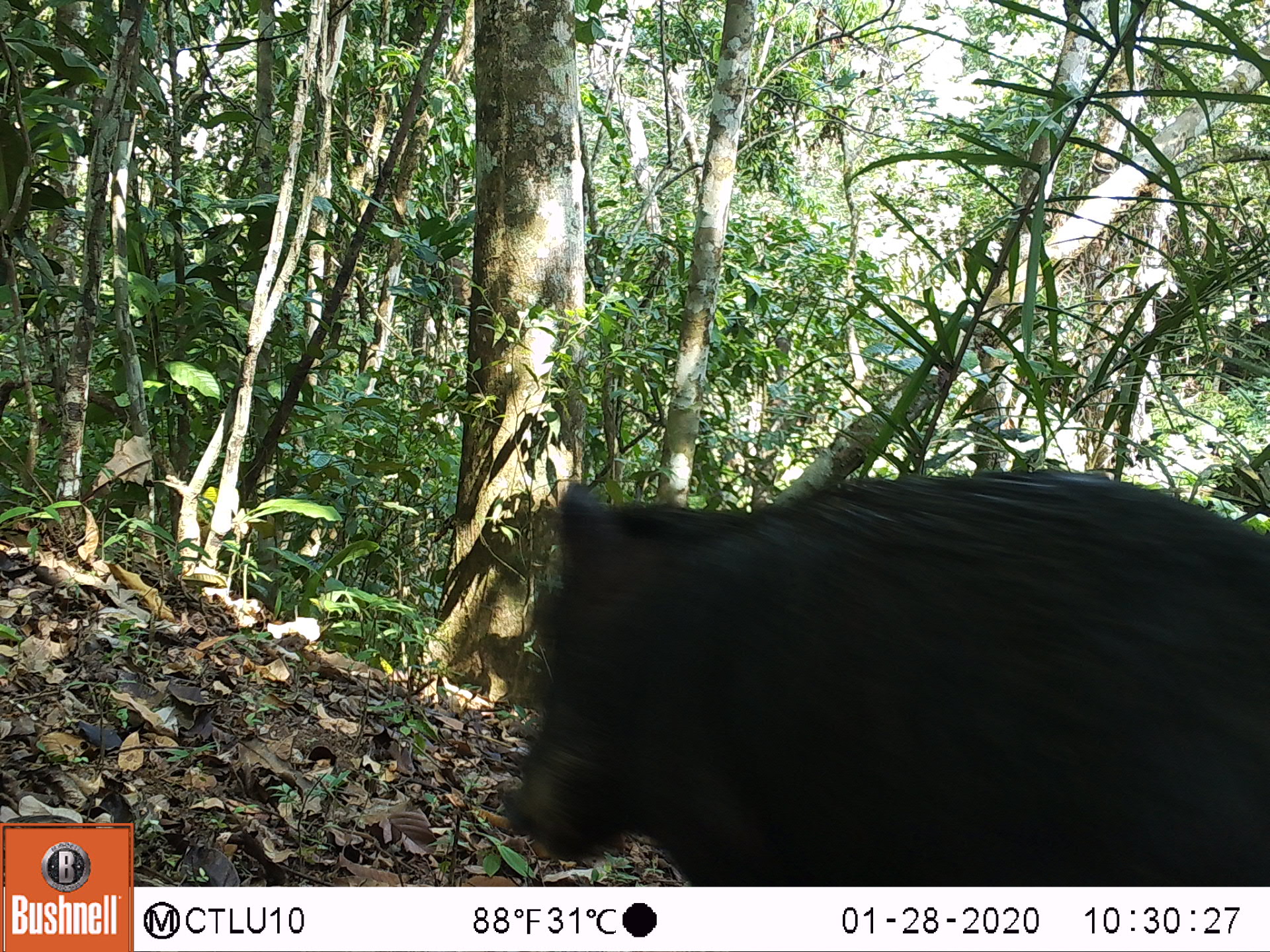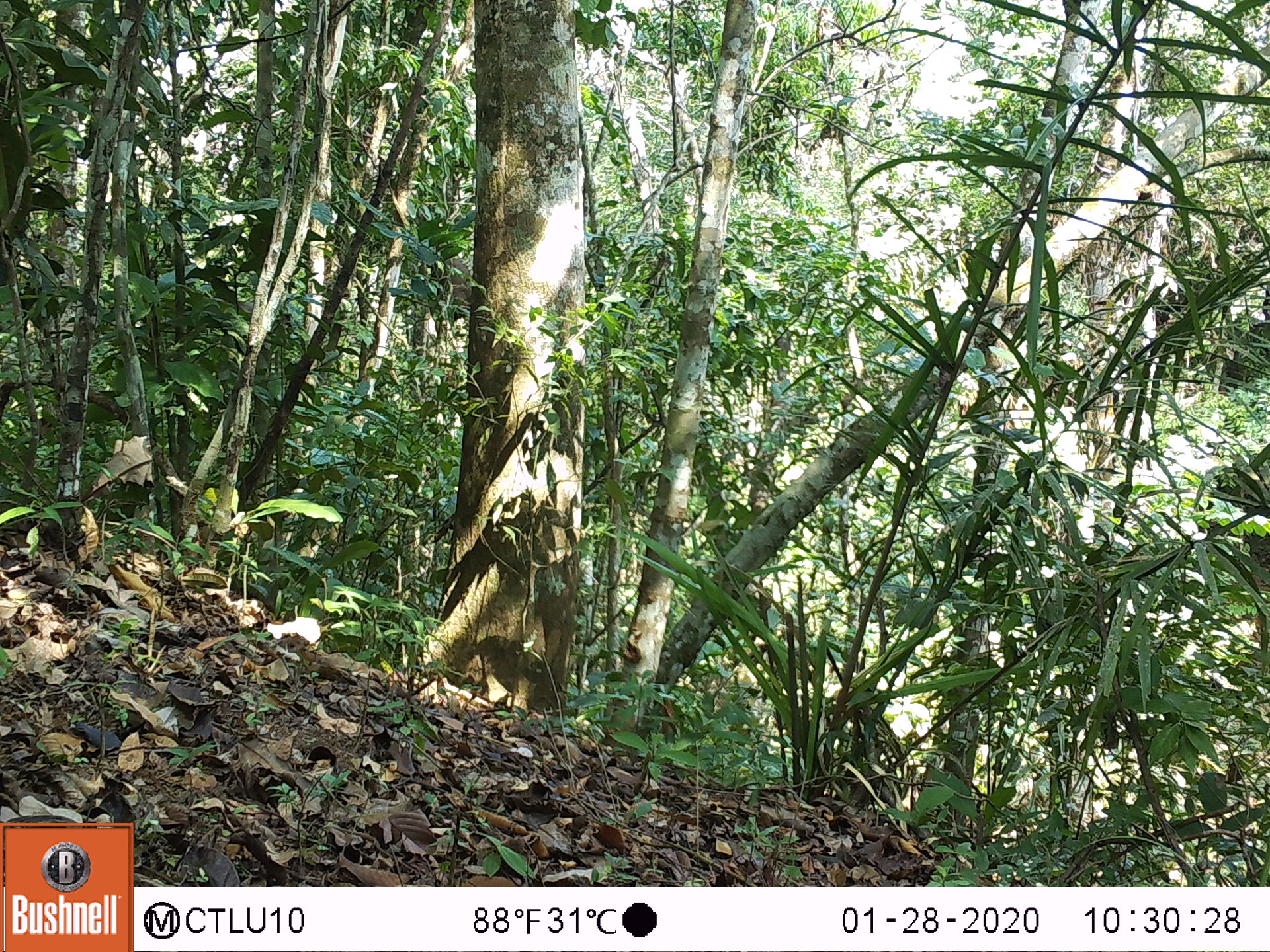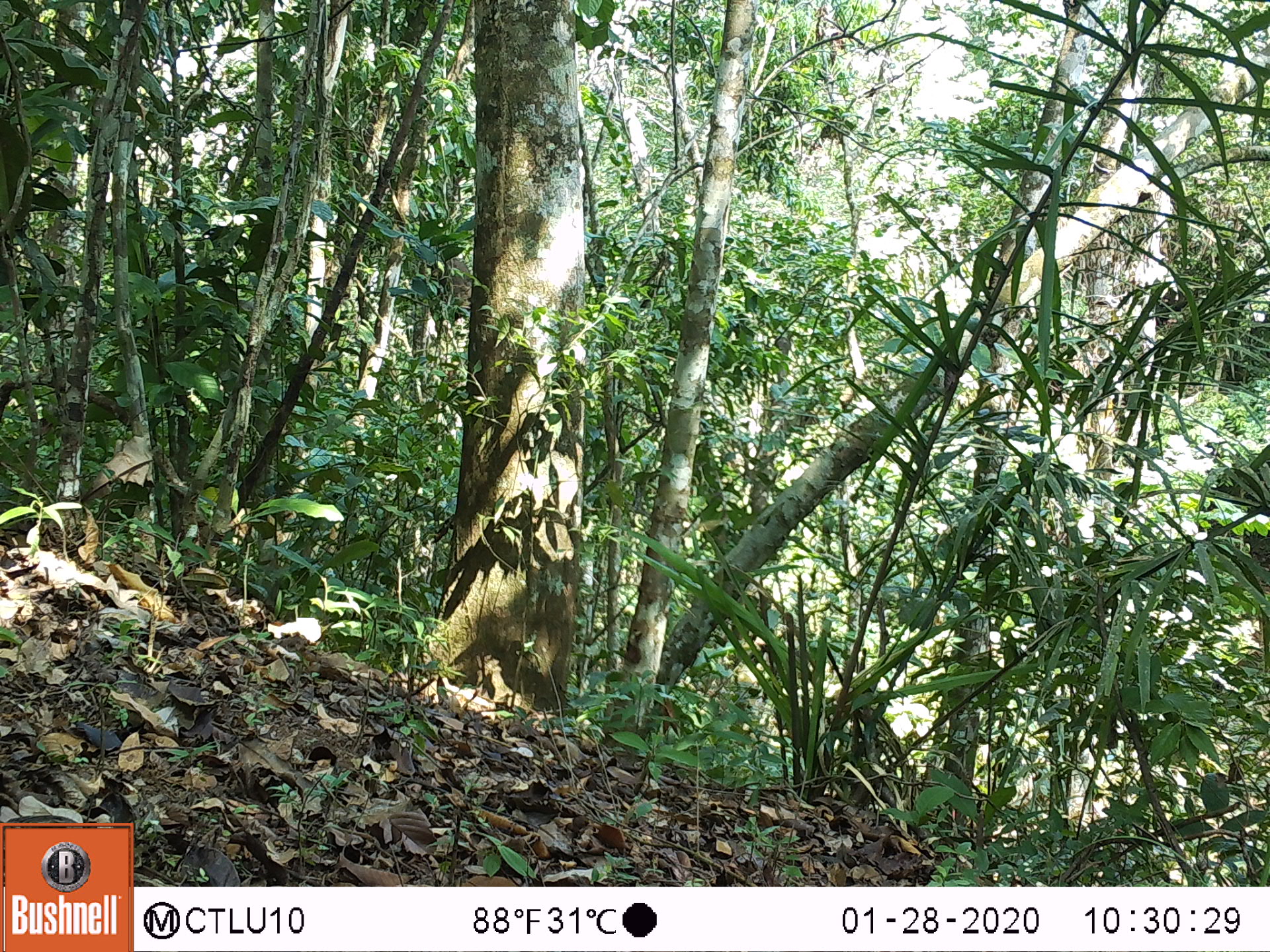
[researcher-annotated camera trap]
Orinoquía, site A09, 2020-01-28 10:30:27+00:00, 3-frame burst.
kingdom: Animalia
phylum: Chordata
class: Mammalia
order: Artiodactyla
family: Tayassuidae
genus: Tayassu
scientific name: Tayassu pecari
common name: white-lipped peccary